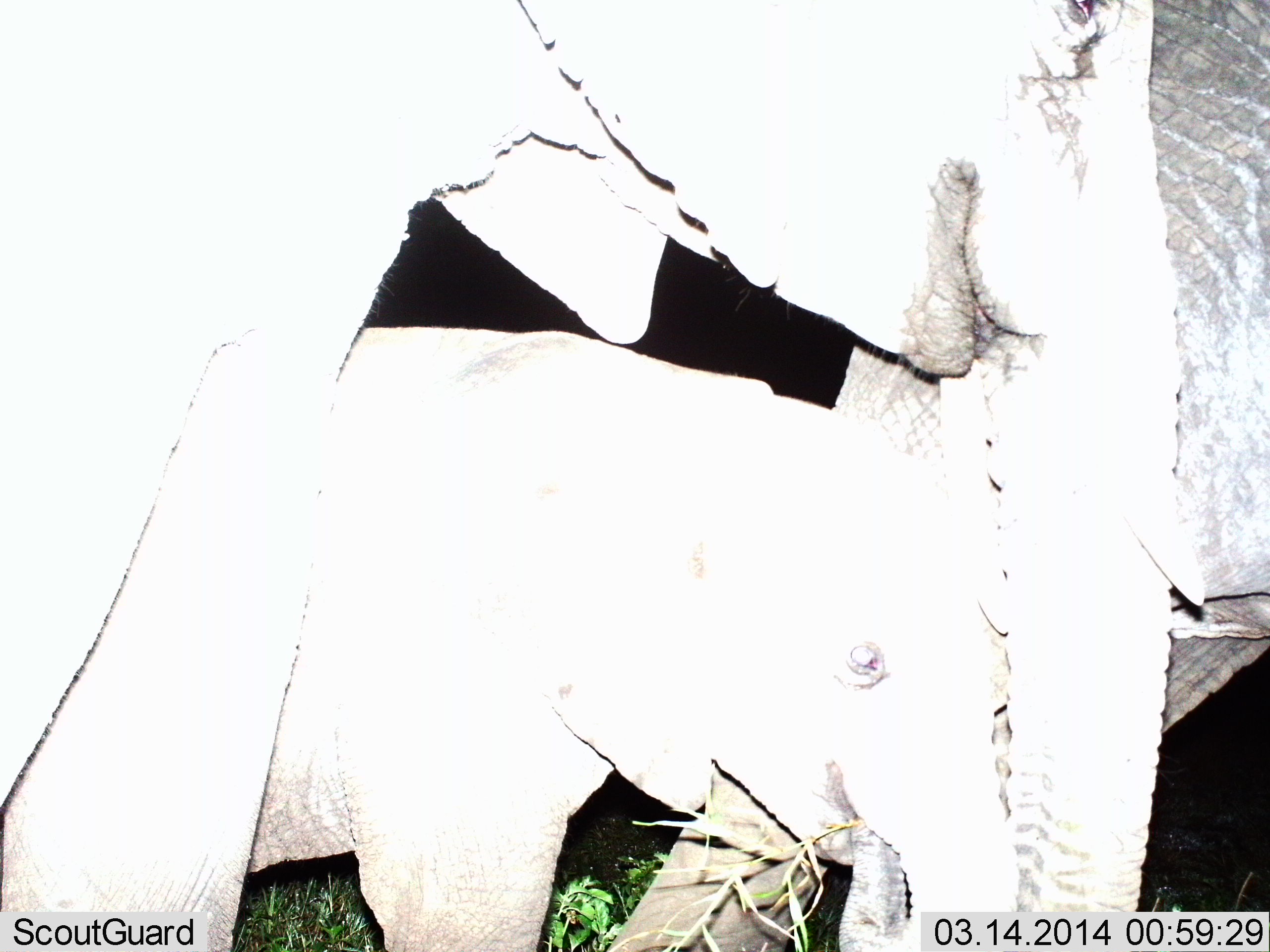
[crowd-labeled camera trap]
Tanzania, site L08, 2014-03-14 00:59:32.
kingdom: Animalia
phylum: Chordata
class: Mammalia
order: Proboscidea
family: Elephantidae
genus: Loxodonta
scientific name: Loxodonta africana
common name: african bush elephant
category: elephant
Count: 3.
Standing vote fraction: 49%.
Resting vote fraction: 5%.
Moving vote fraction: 36%.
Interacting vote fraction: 13%.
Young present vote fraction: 85%.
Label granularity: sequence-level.